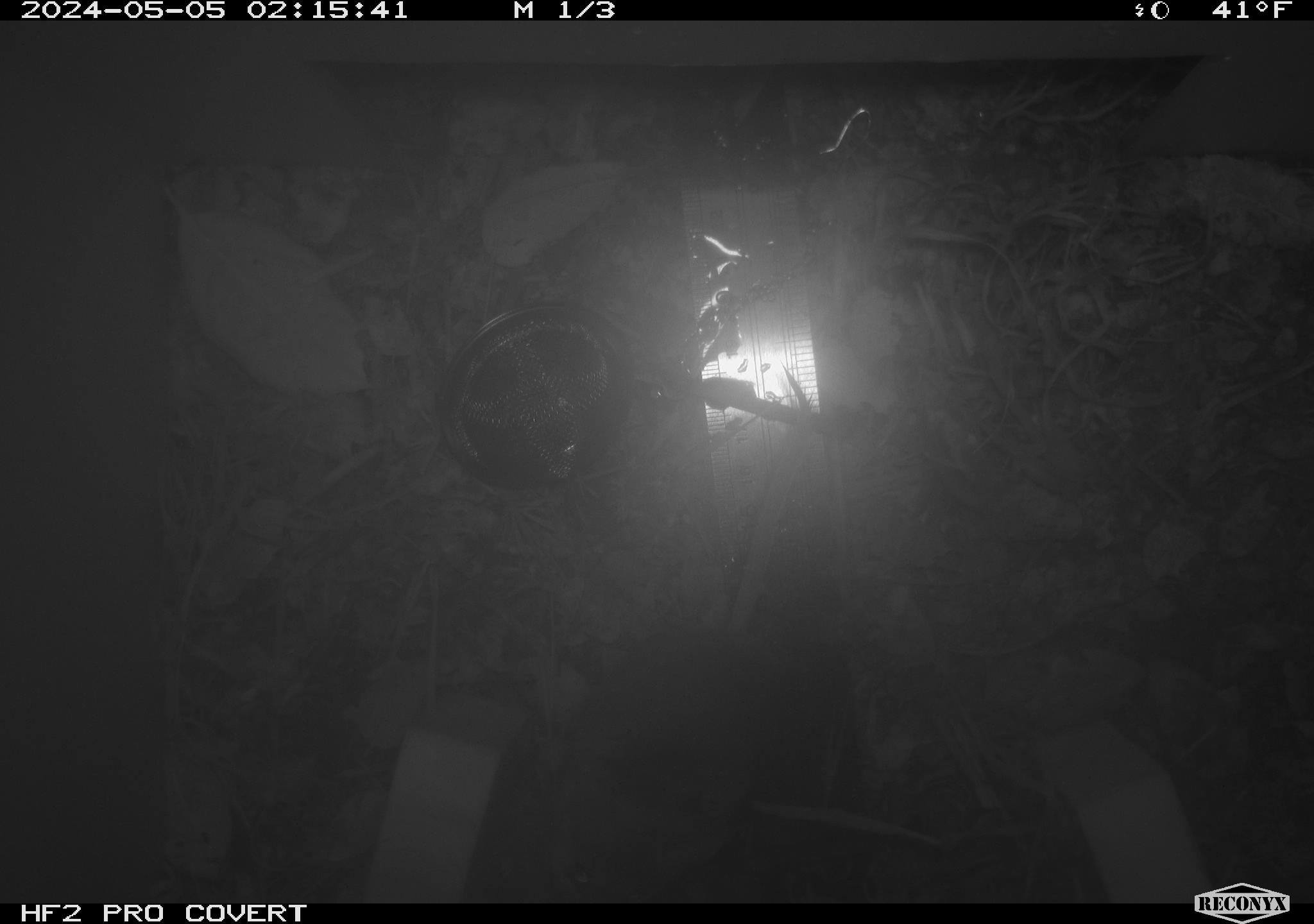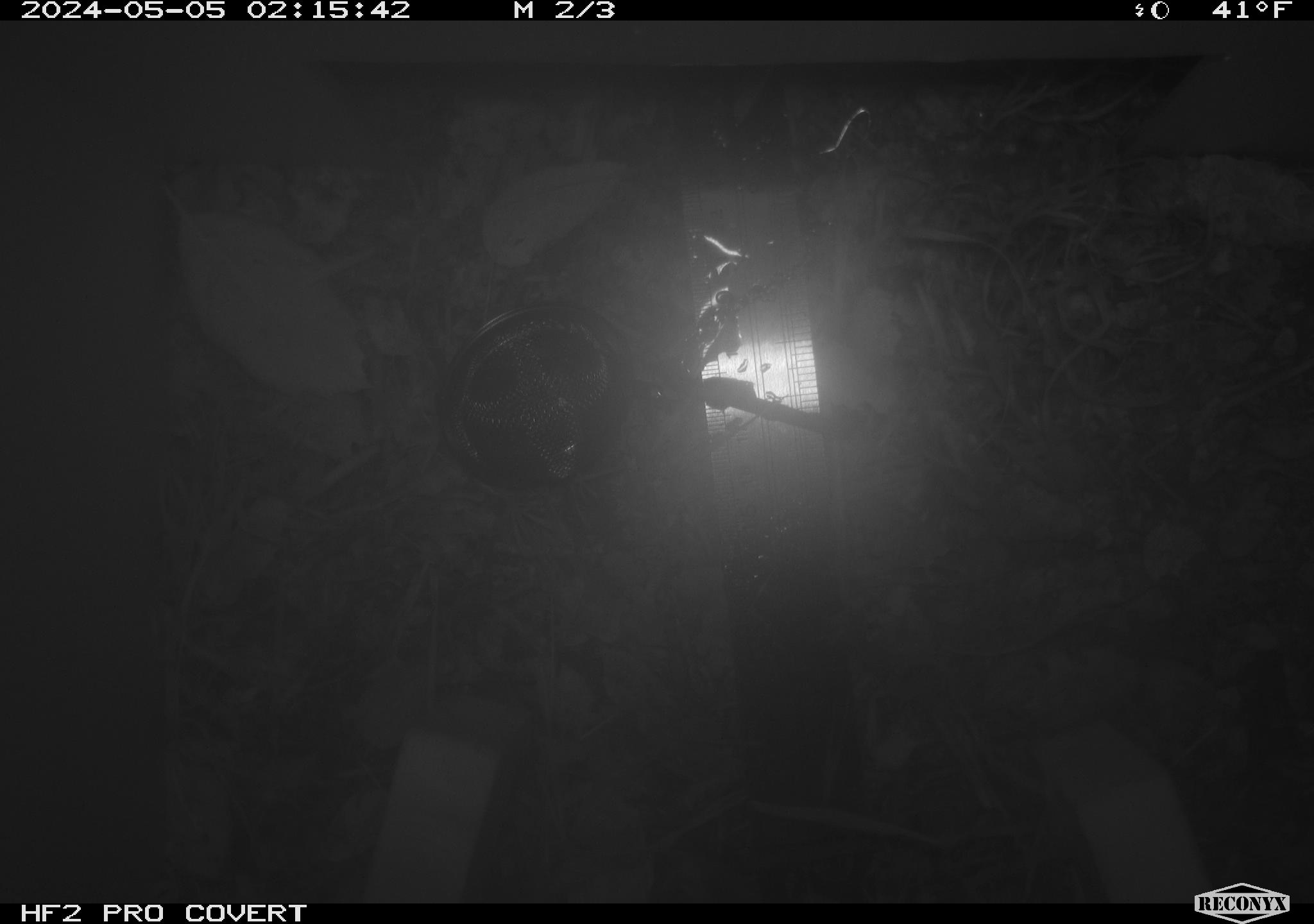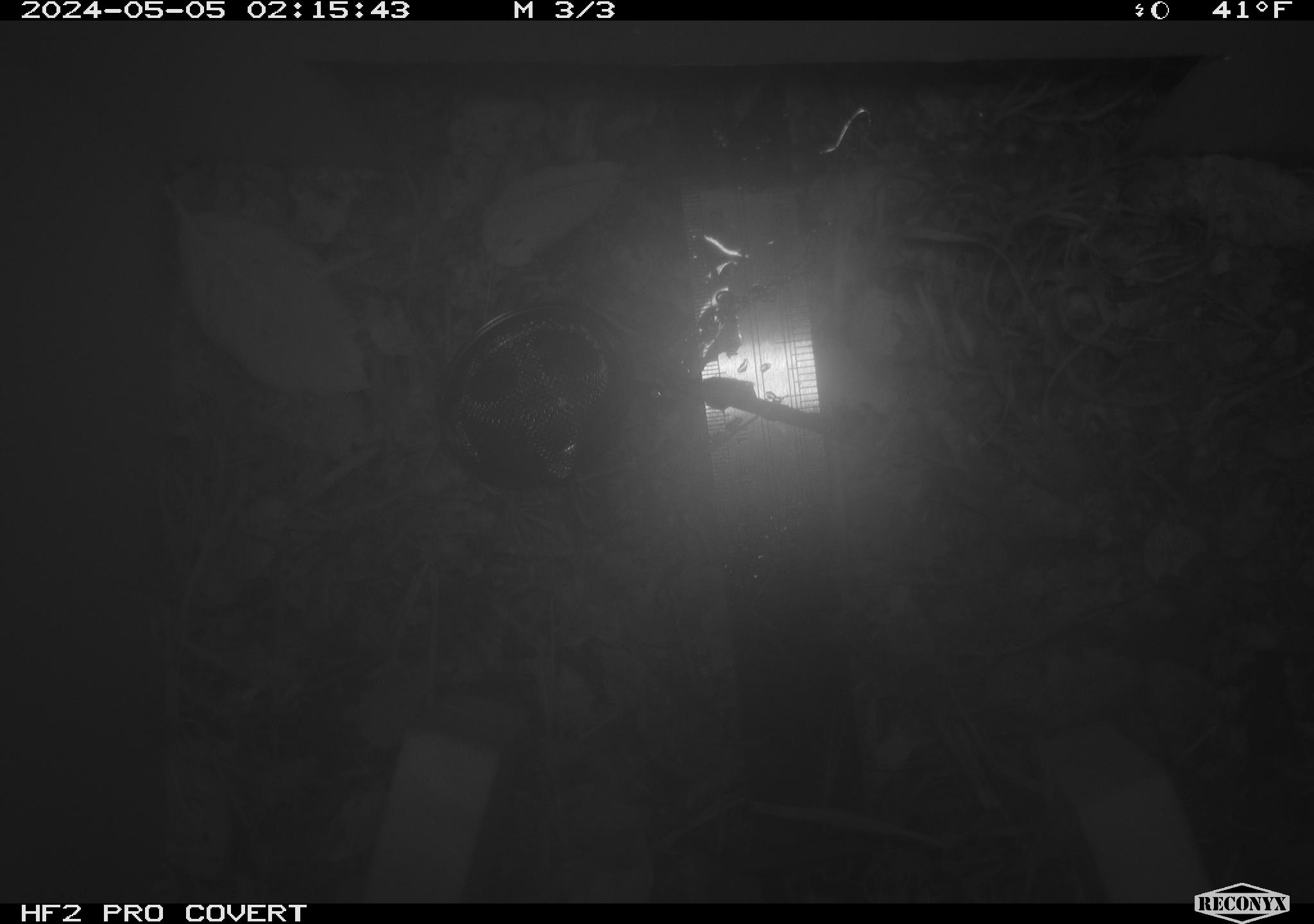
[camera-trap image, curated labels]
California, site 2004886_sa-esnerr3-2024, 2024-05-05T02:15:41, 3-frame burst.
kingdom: Animalia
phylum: Chordata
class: Mammalia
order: Rodentia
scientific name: Rodentia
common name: rodent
Rodent (Rodentia).